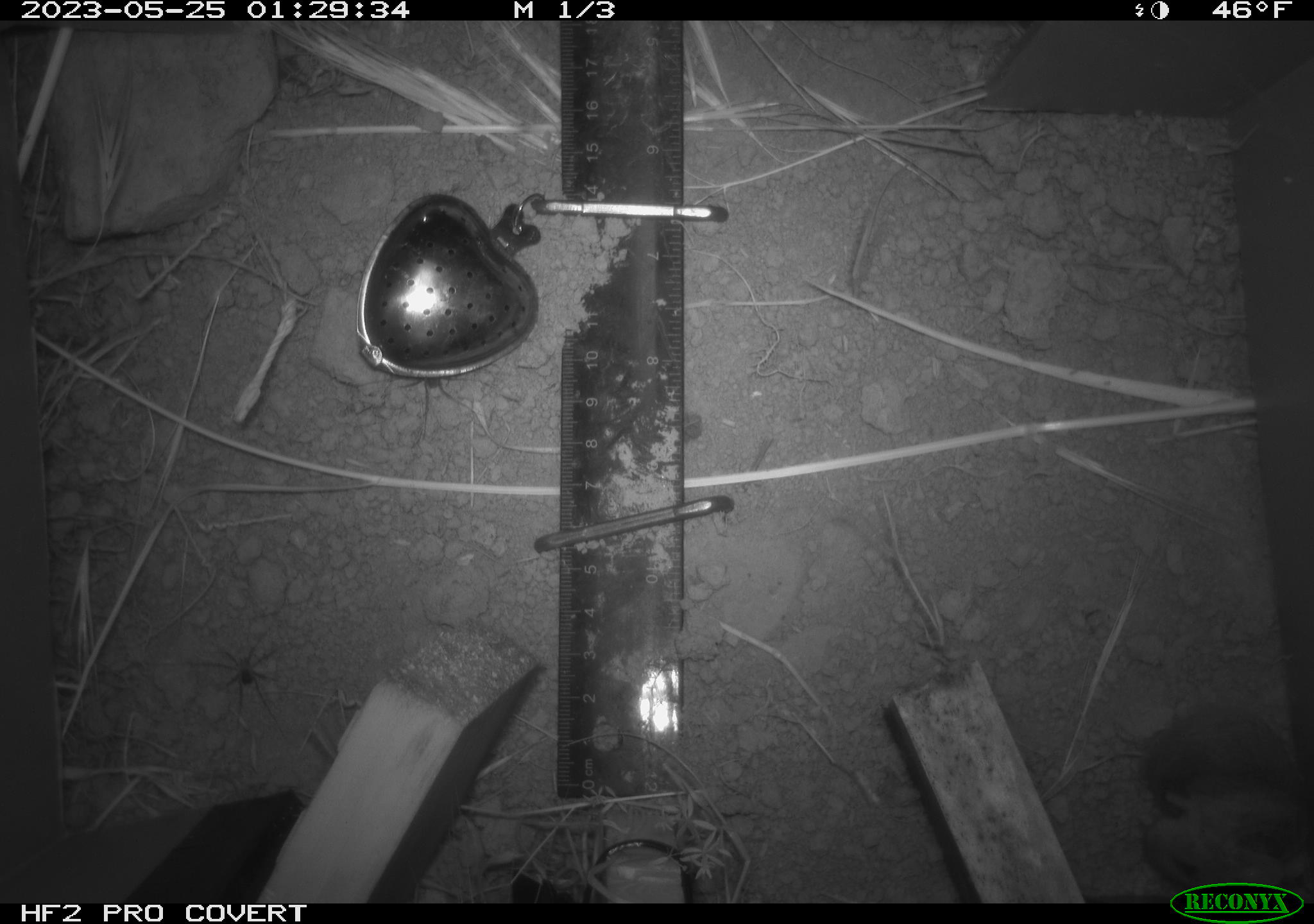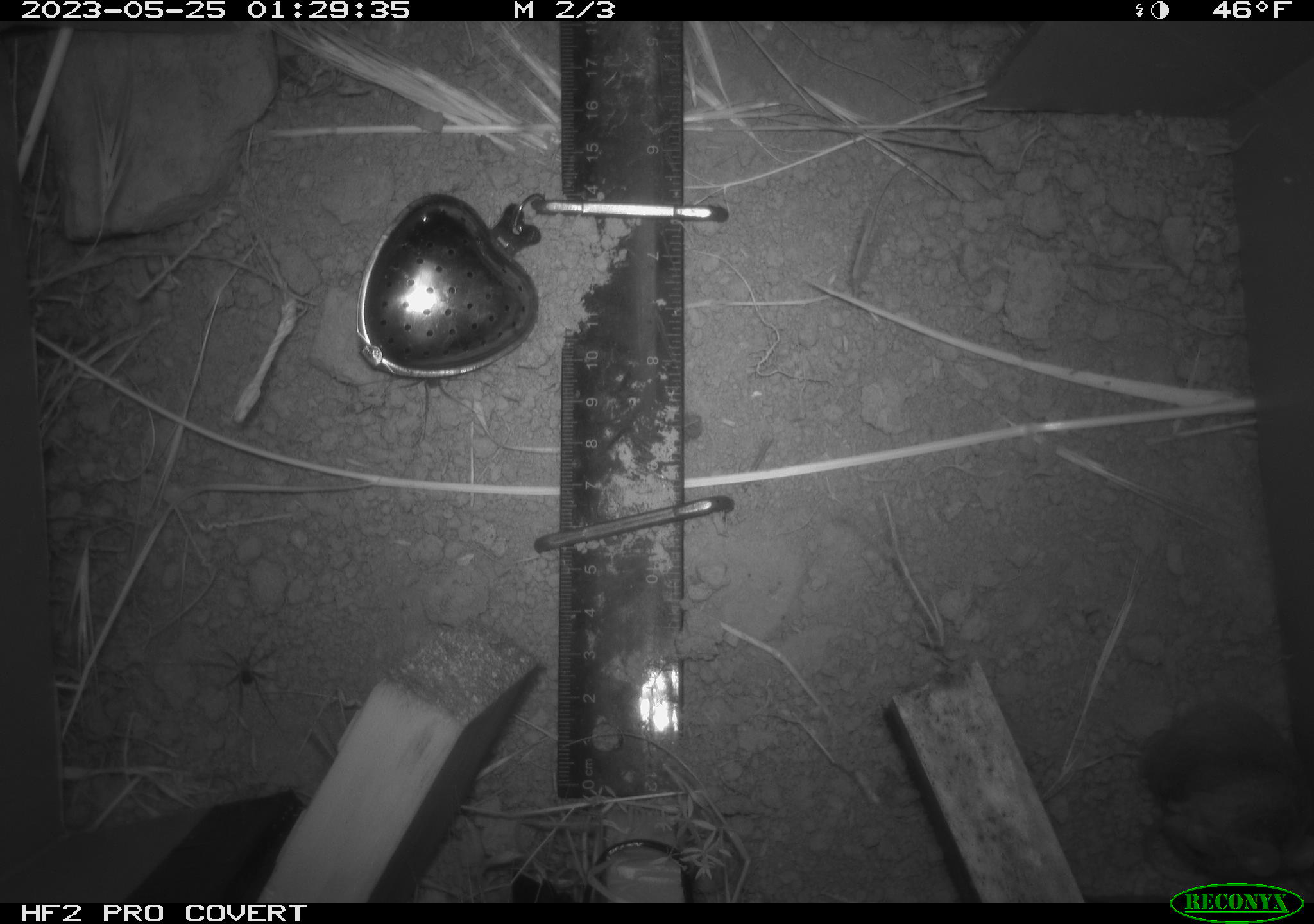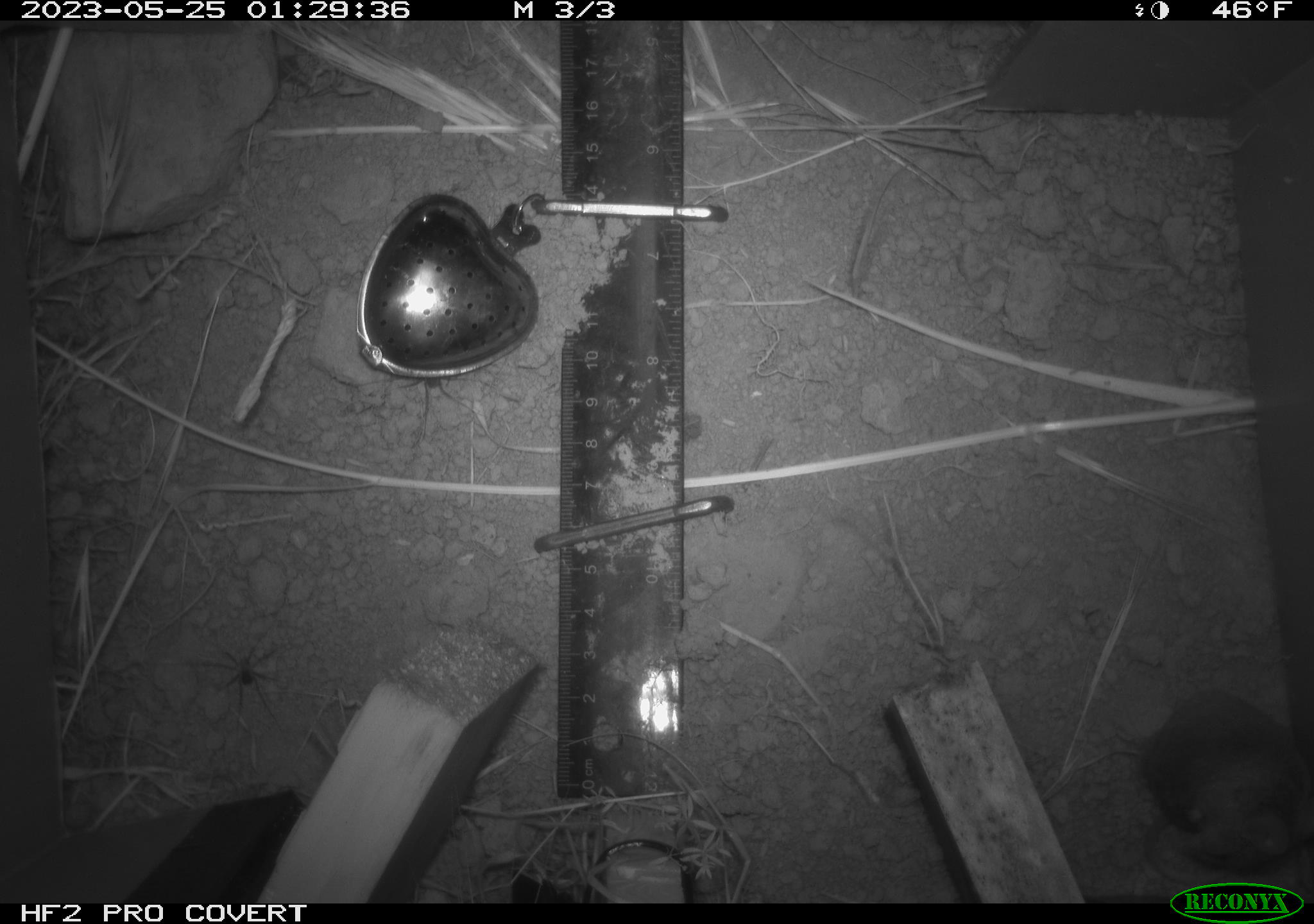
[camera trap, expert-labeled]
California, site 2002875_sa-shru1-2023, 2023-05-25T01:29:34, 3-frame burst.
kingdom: Animalia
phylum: Chordata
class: Mammalia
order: Rodentia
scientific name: Rodentia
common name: mouse species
Mouse species (Rodentia).